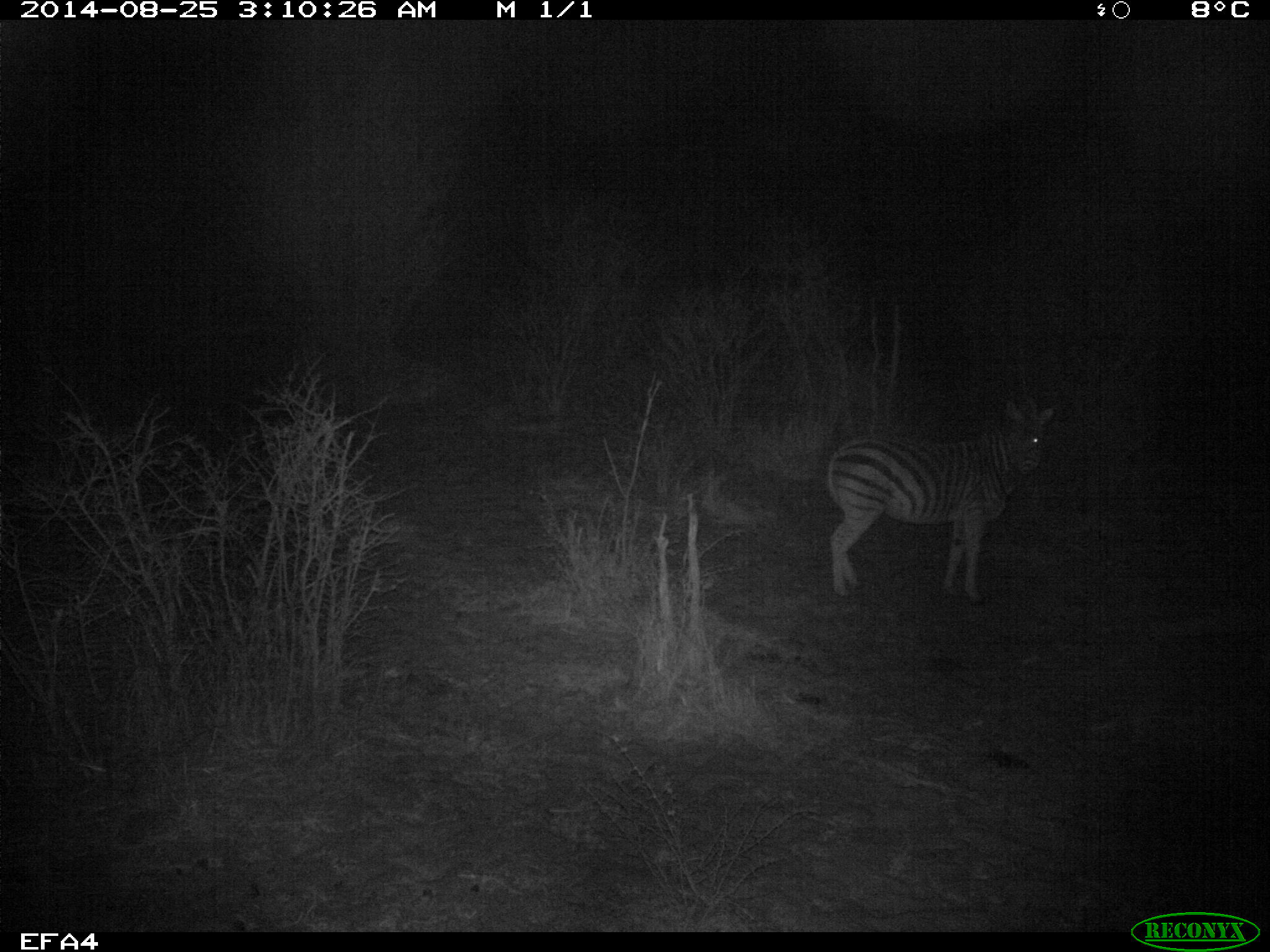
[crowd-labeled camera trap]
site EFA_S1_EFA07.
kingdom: Animalia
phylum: Chordata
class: Mammalia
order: Perissodactyla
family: Equidae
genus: Equus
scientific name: Equus quagga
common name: plains zebra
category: zebraplains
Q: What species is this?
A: Zebraplains (plains zebra) (Equus quagga).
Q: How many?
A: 1.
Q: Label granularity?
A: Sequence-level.